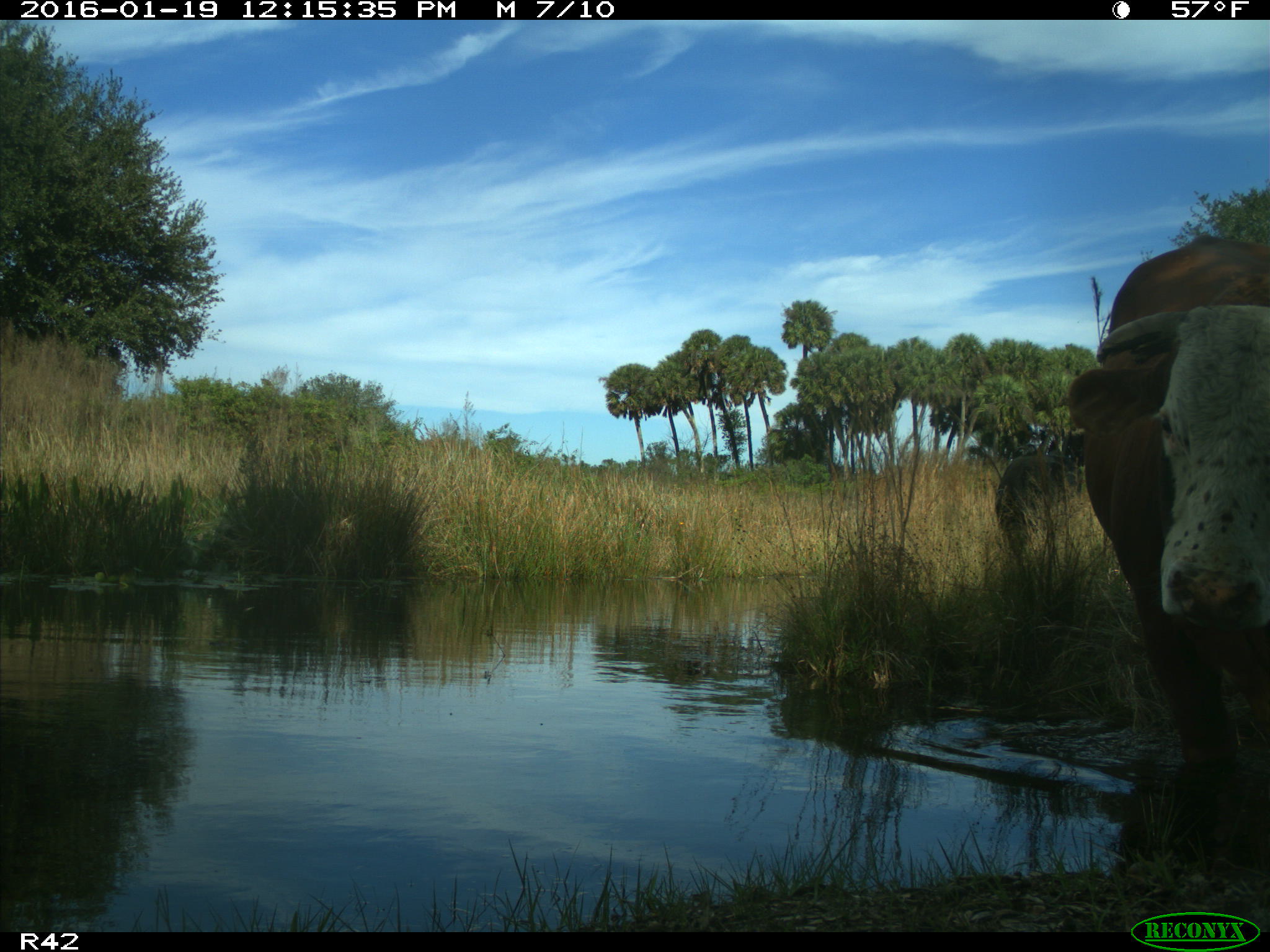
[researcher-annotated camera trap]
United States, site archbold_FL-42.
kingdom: Animalia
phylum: Chordata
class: Mammalia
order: Artiodactyla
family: Bovidae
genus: Bos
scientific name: Bos taurus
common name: domestic cow